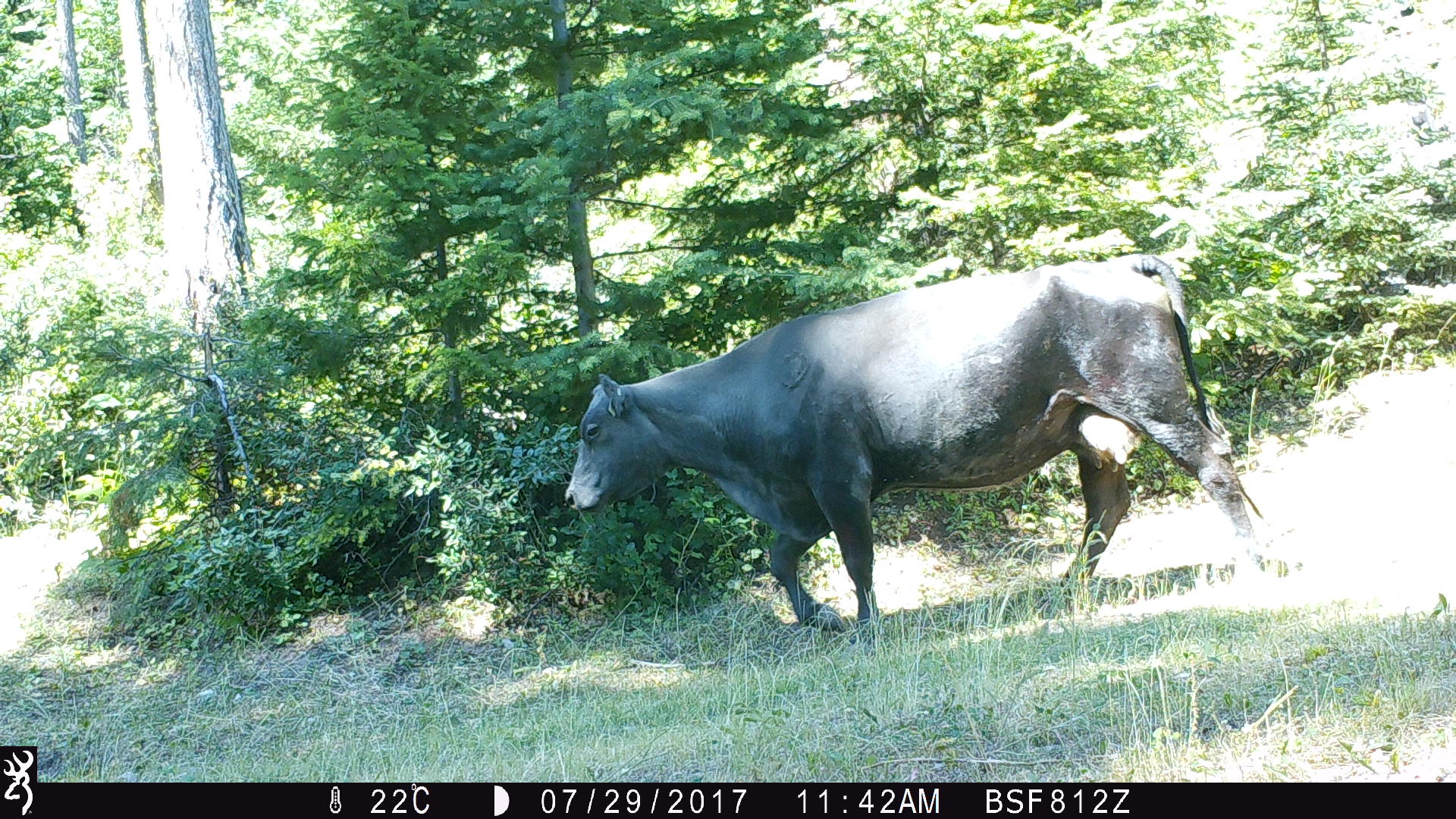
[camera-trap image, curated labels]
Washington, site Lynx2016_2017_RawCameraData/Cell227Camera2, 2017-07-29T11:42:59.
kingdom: Animalia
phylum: Chordata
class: Mammalia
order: Artiodactyla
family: Bovidae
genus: Bos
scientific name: Bos taurus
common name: domestic cattle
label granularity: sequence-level